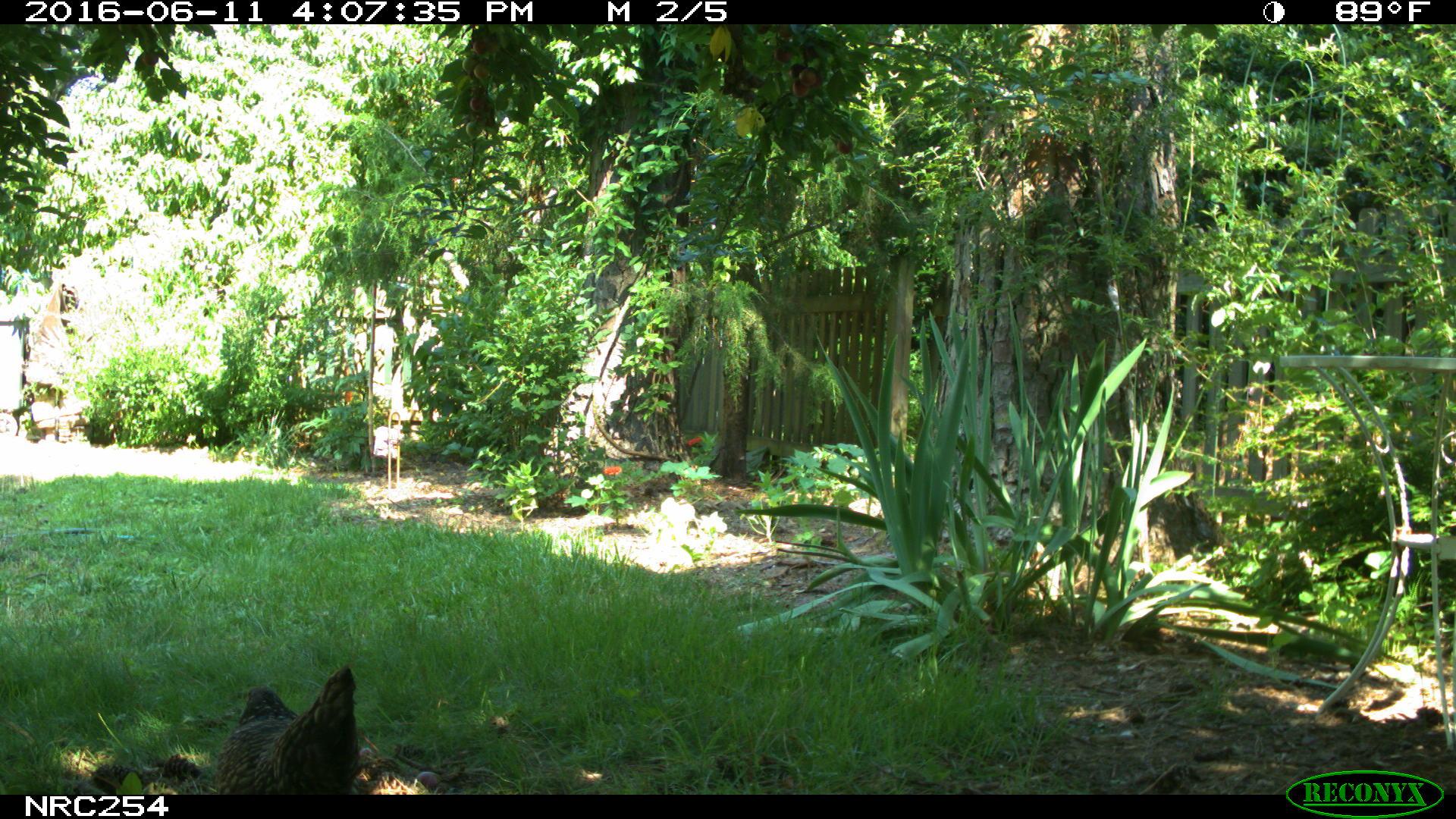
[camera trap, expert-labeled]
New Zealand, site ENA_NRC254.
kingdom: Animalia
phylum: Chordata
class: Aves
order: Galliformes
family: Phasianidae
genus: Gallus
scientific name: Gallus gallus domesticus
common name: chicken